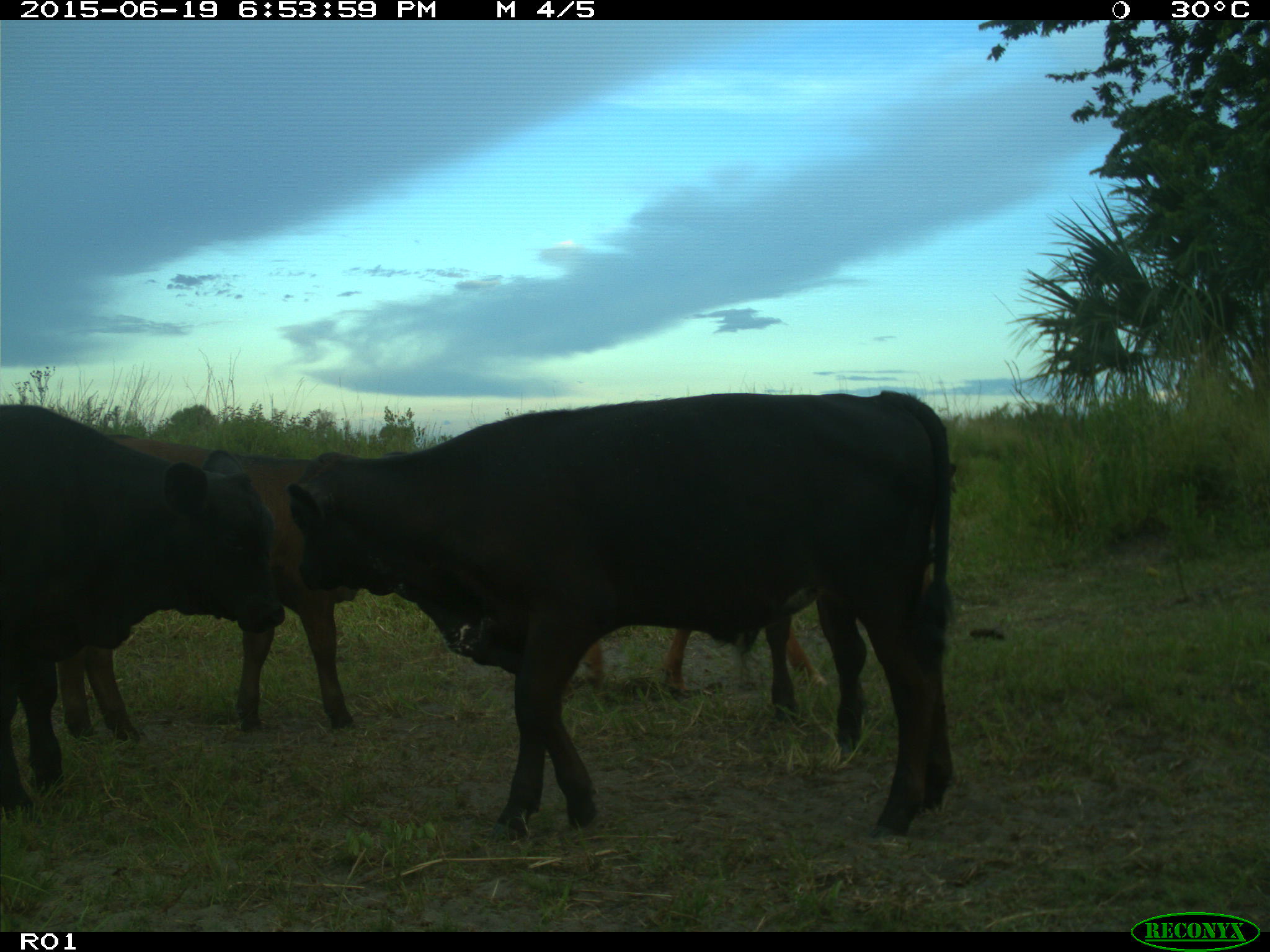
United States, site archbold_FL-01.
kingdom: Animalia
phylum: Chordata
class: Mammalia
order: Artiodactyla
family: Bovidae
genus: Bos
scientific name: Bos taurus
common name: domestic cow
Bos taurus (domestic cow).